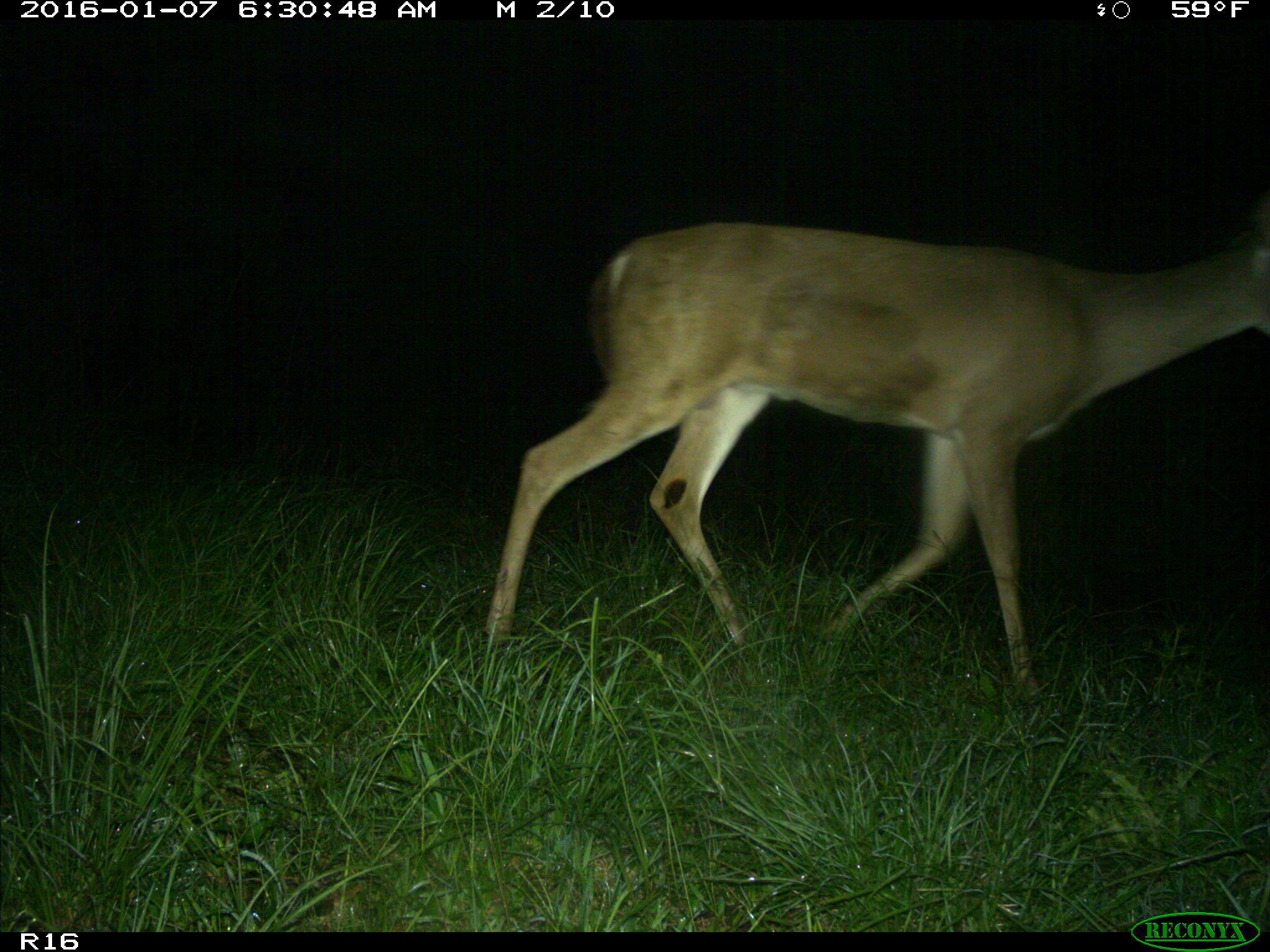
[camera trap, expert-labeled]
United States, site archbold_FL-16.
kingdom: Animalia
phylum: Chordata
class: Mammalia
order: Artiodactyla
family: Cervidae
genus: Odocoileus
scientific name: Odocoileus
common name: deer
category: unidentified deer